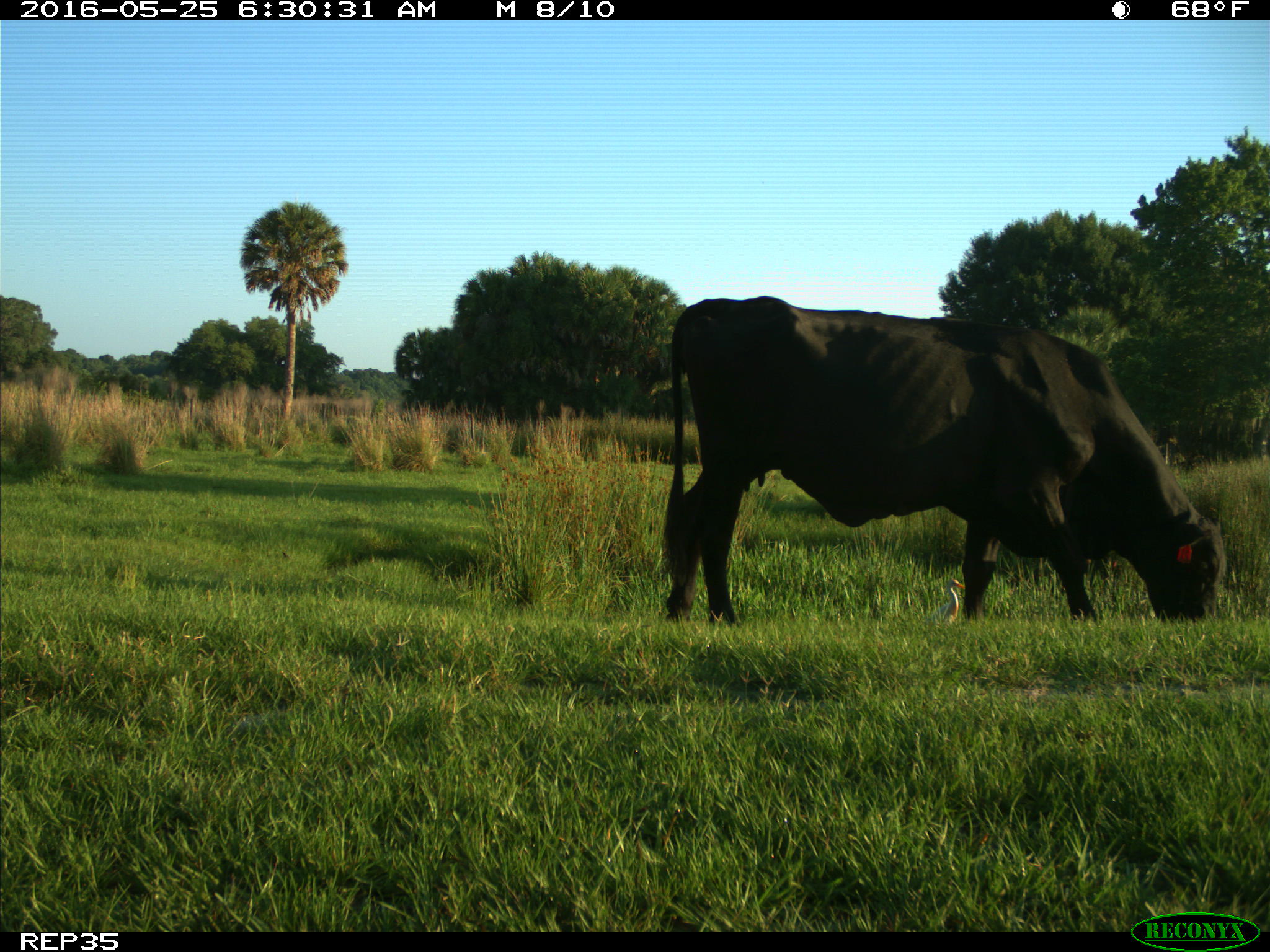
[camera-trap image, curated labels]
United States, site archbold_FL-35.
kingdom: Animalia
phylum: Chordata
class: Mammalia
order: Artiodactyla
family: Bovidae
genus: Bos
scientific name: Bos taurus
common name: domestic cow